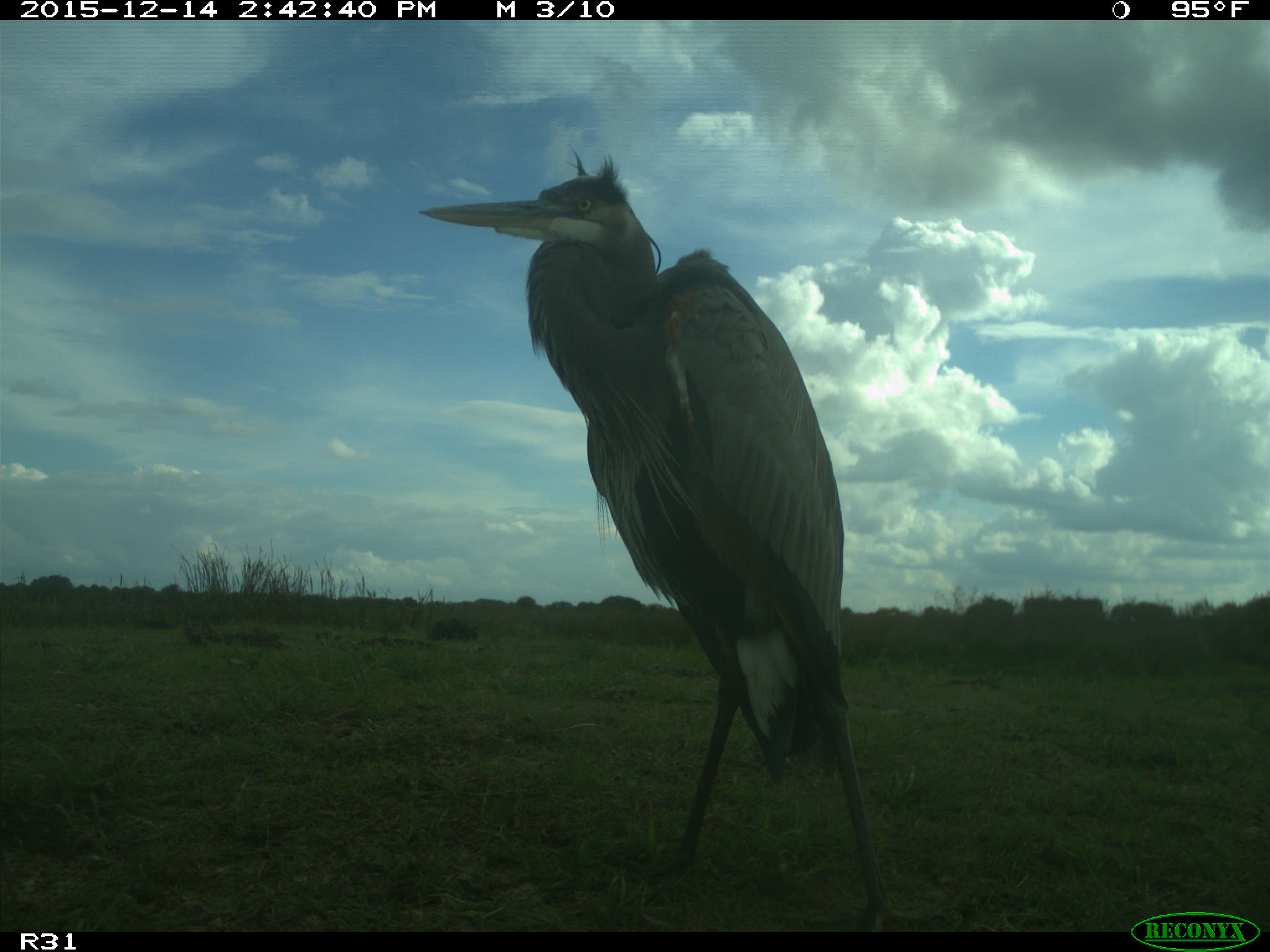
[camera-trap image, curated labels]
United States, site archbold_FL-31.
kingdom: Animalia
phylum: Chordata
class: Aves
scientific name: Aves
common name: birds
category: unidentified bird